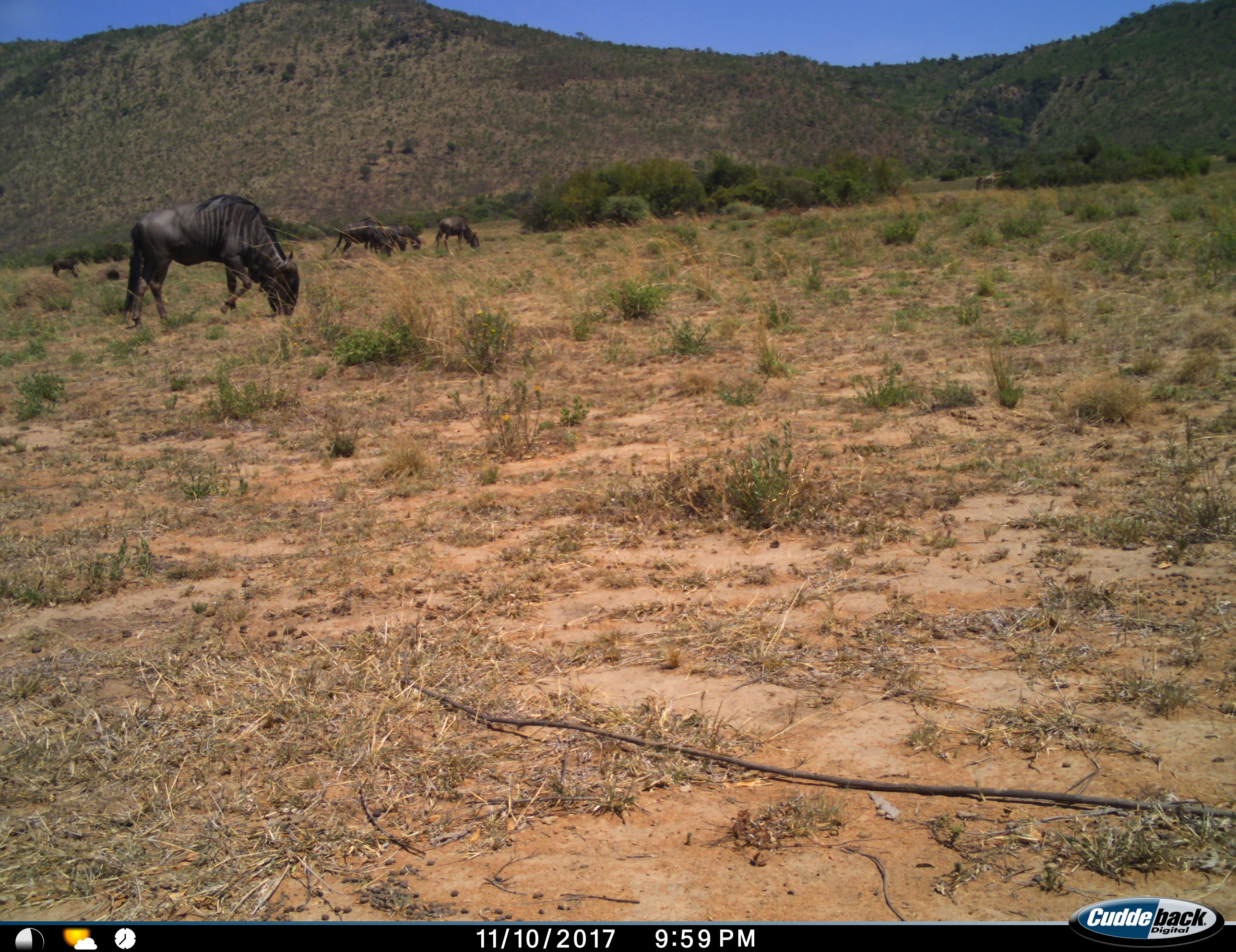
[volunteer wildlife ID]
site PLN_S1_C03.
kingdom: Animalia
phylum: Chordata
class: Mammalia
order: Artiodactyla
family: Bovidae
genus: Connochaetes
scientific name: Connochaetes taurinus taurinus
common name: blue wildebeest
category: wildebeestblue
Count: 6.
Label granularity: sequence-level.